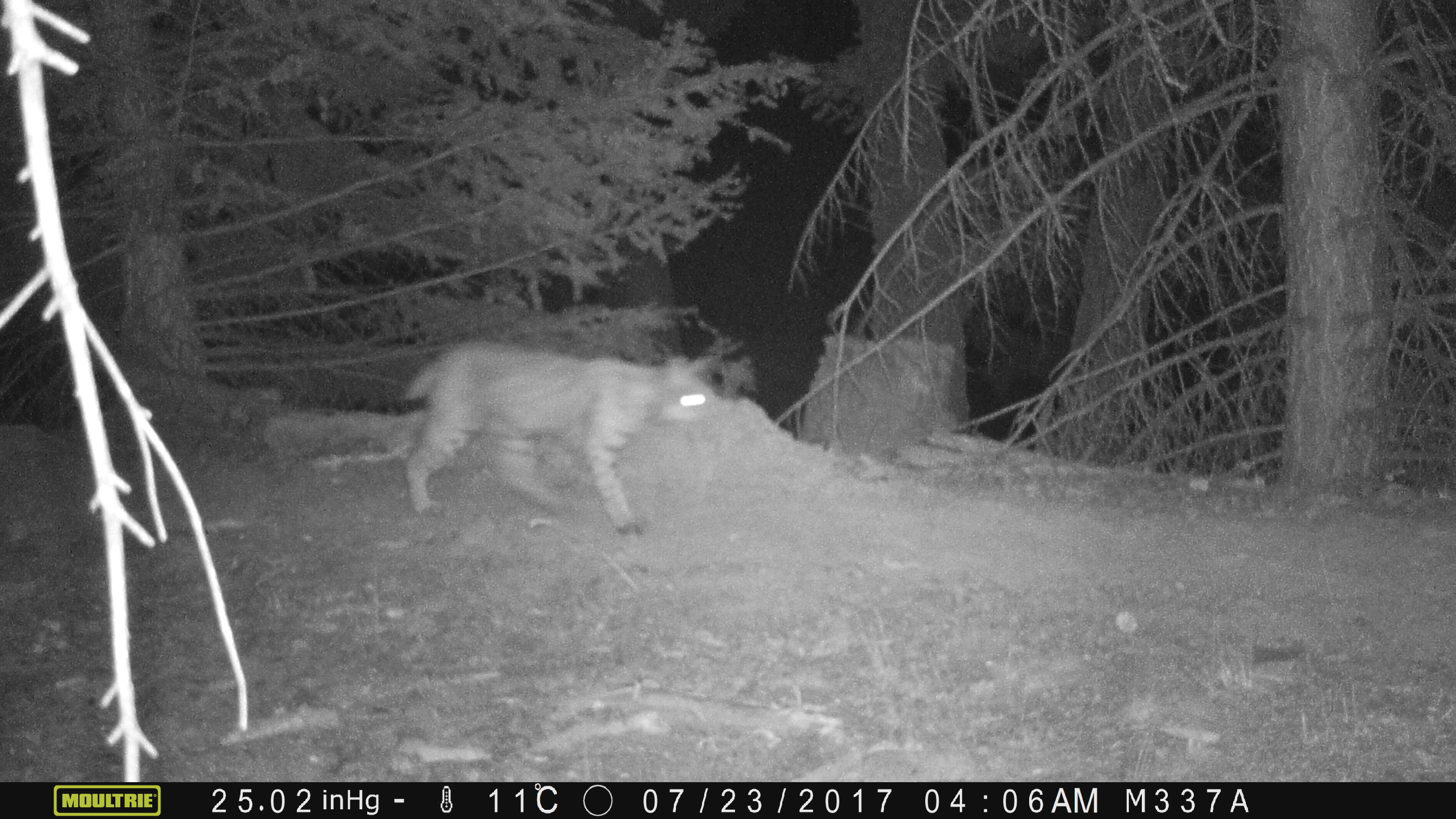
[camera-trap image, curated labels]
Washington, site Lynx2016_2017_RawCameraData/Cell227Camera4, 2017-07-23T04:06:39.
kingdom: Animalia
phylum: Chordata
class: Mammalia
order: Carnivora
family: Felidae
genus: Lynx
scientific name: Lynx rufus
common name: bobcat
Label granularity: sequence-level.